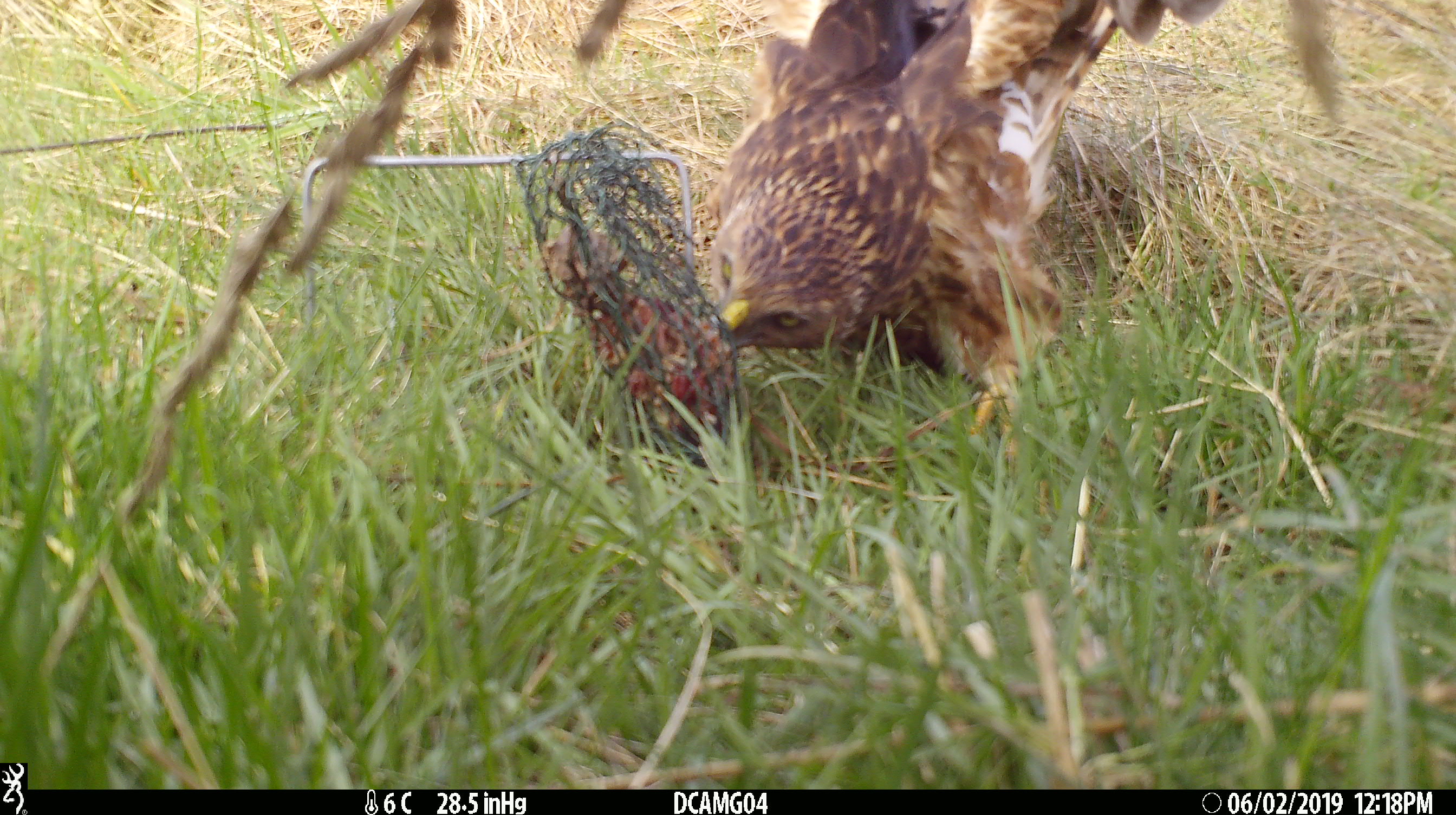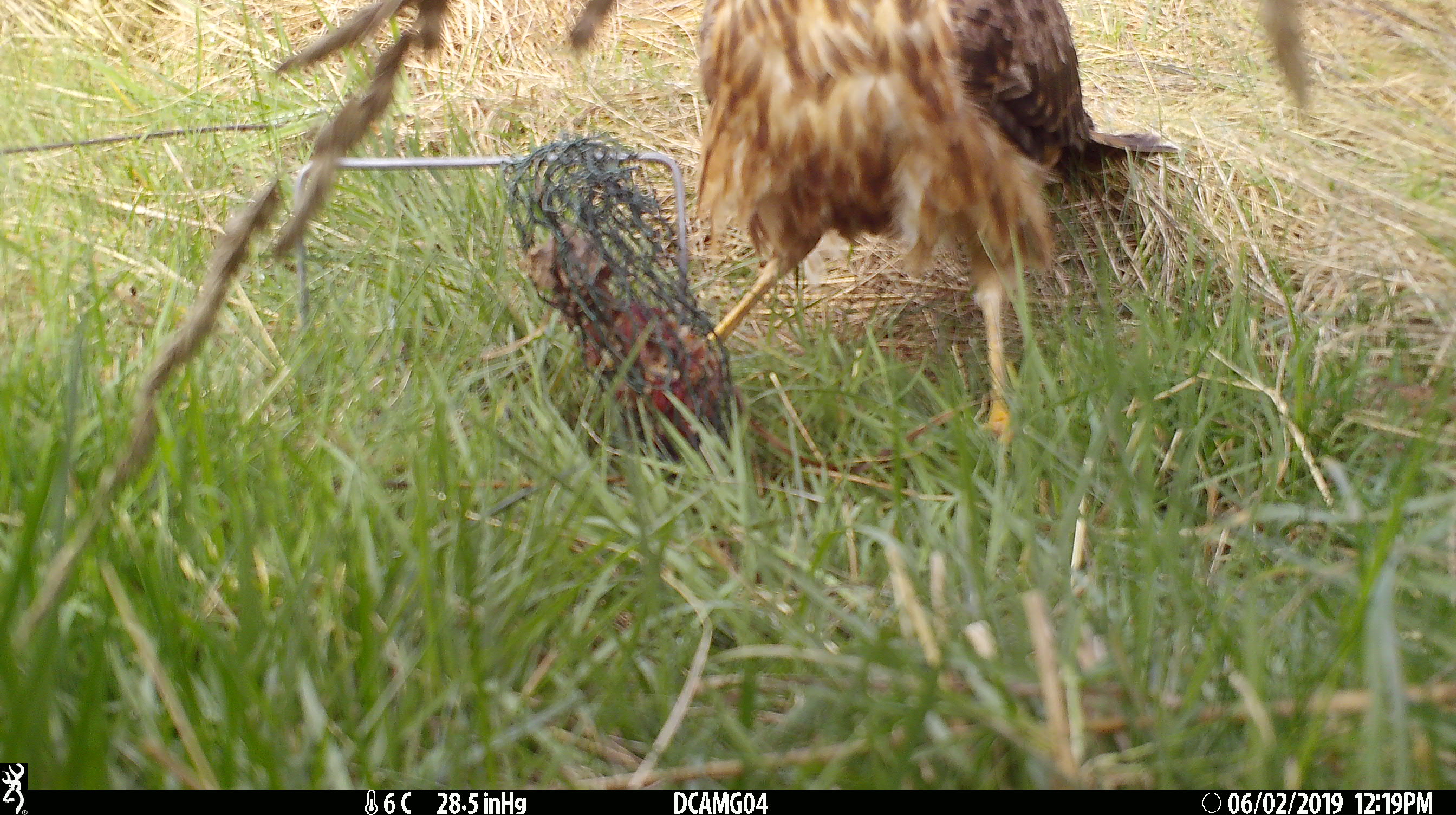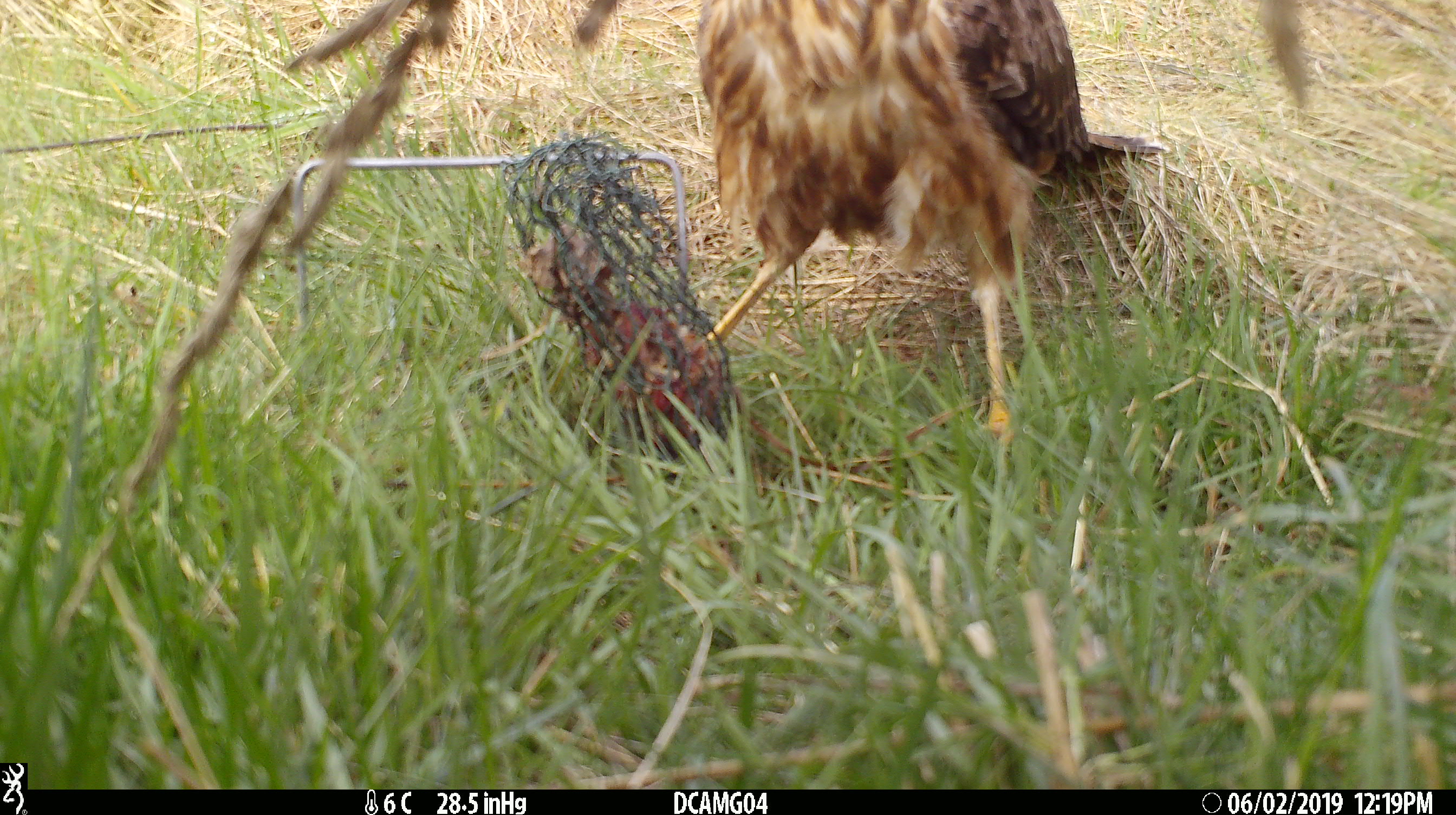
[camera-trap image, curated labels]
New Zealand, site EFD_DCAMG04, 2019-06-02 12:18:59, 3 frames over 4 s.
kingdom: Animalia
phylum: Chordata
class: Aves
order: Accipitriformes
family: Accipitridae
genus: Circus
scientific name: Circus approximans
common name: swamp harrier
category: harrier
Harrier (swamp harrier) (Circus approximans).